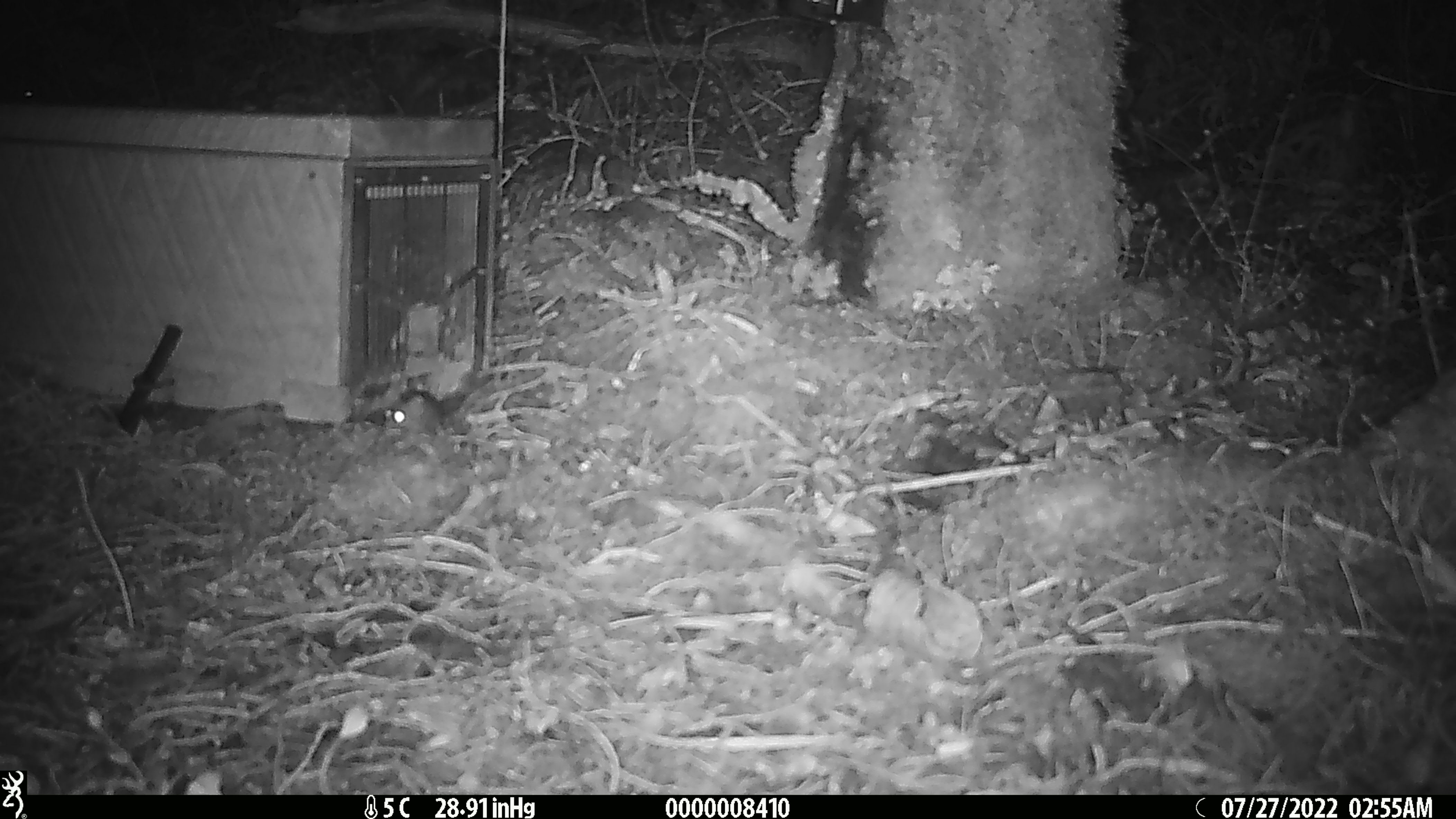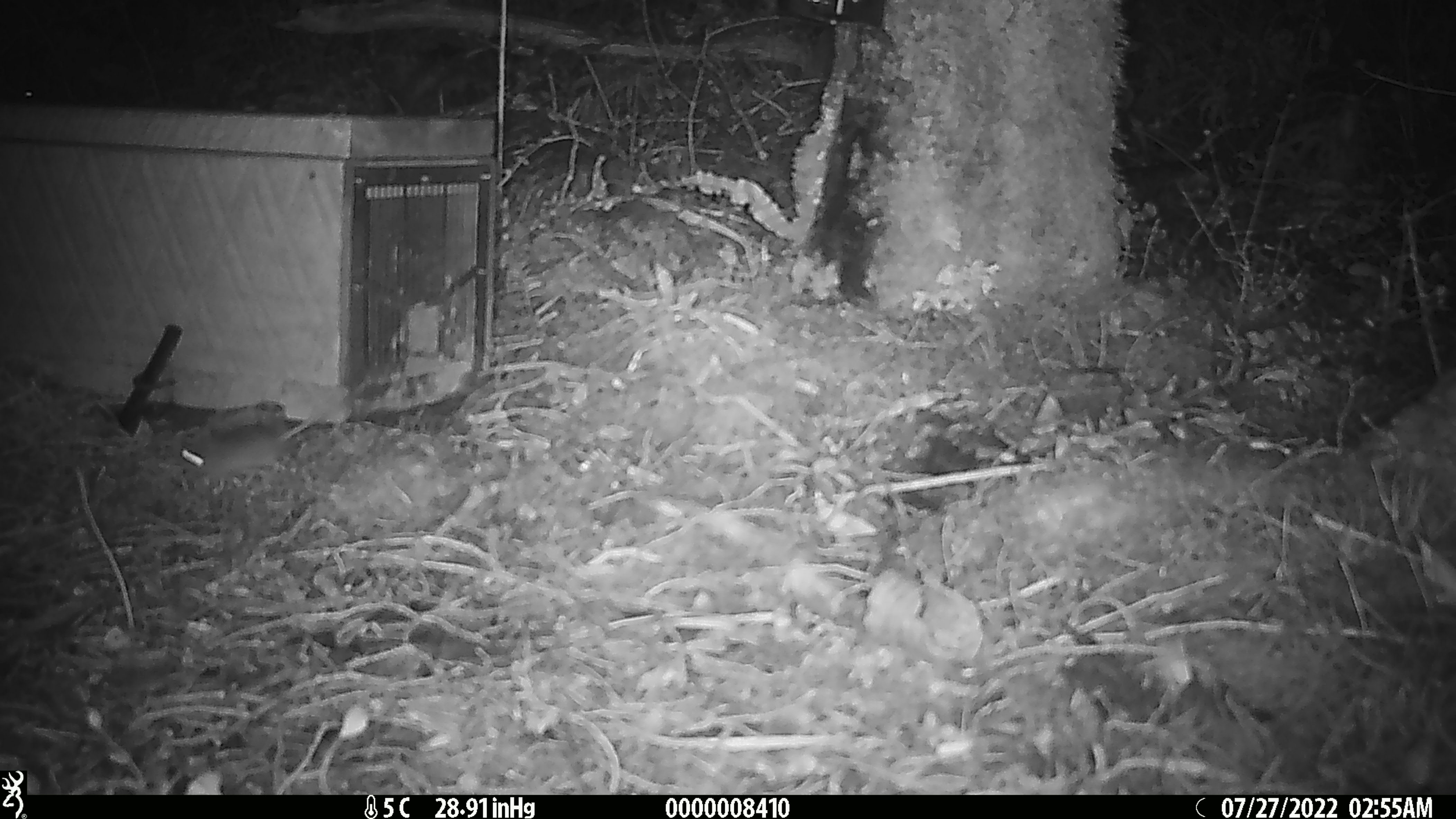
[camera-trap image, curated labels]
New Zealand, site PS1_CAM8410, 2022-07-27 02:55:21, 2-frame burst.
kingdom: Animalia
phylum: Chordata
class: Mammalia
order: Rodentia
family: Muridae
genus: Mus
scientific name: Mus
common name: mouse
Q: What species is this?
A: Mouse (Mus).